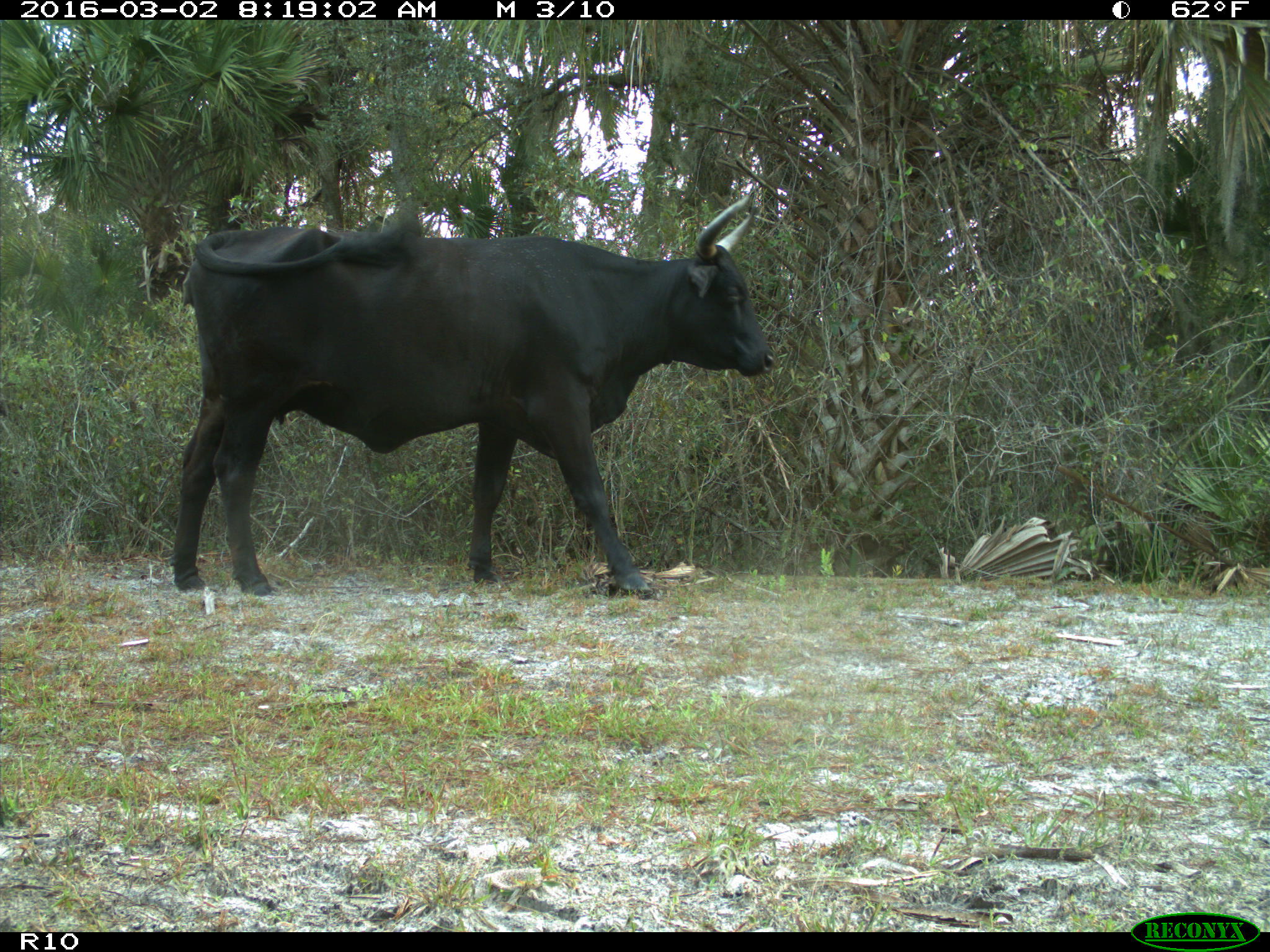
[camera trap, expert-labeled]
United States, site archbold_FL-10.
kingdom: Animalia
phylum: Chordata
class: Mammalia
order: Artiodactyla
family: Bovidae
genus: Bos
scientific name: Bos taurus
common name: domestic cow